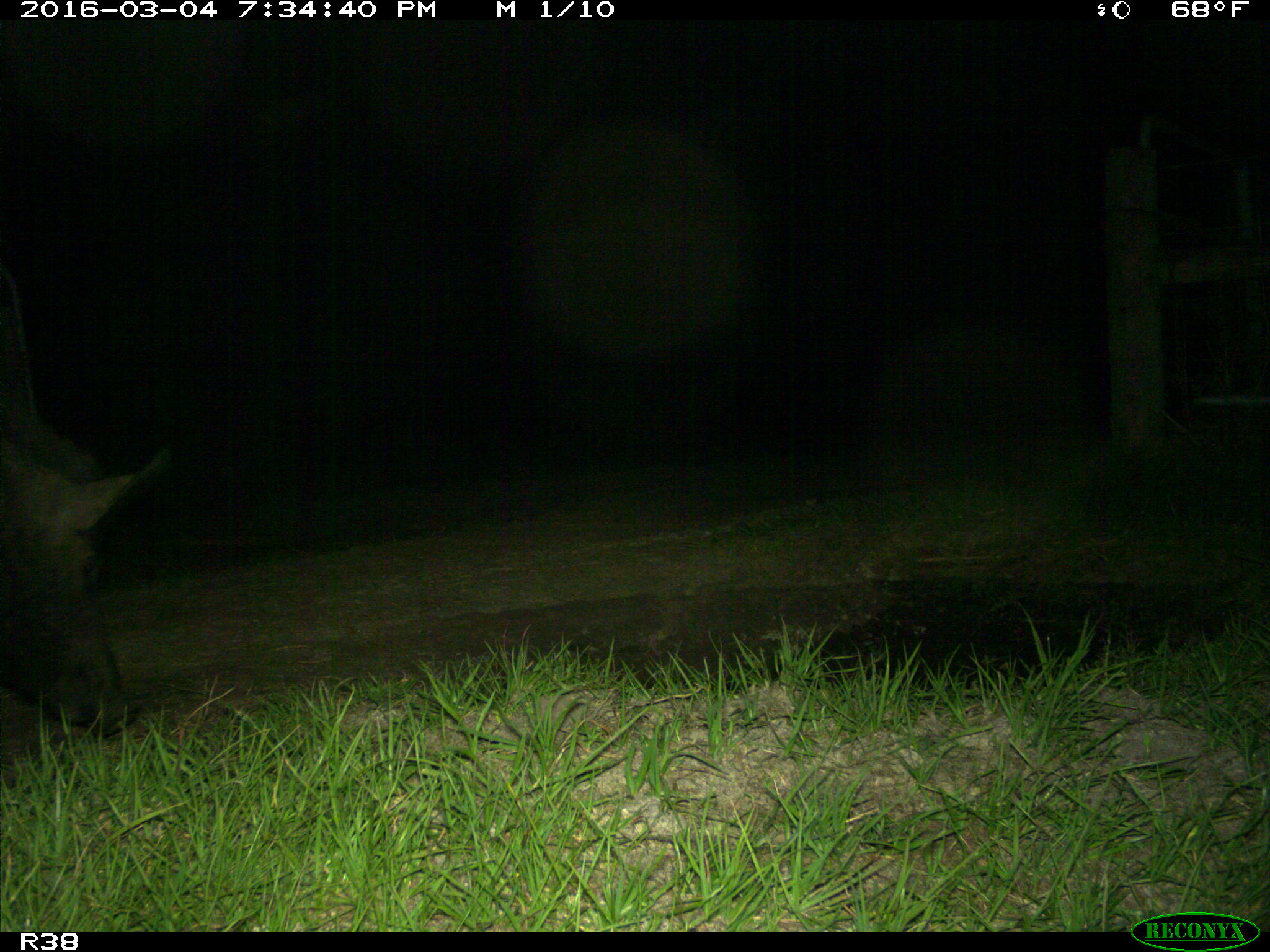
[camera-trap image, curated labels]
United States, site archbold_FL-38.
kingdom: Animalia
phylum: Chordata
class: Mammalia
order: Artiodactyla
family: Suidae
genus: Sus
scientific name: Sus scrofa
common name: wild boar